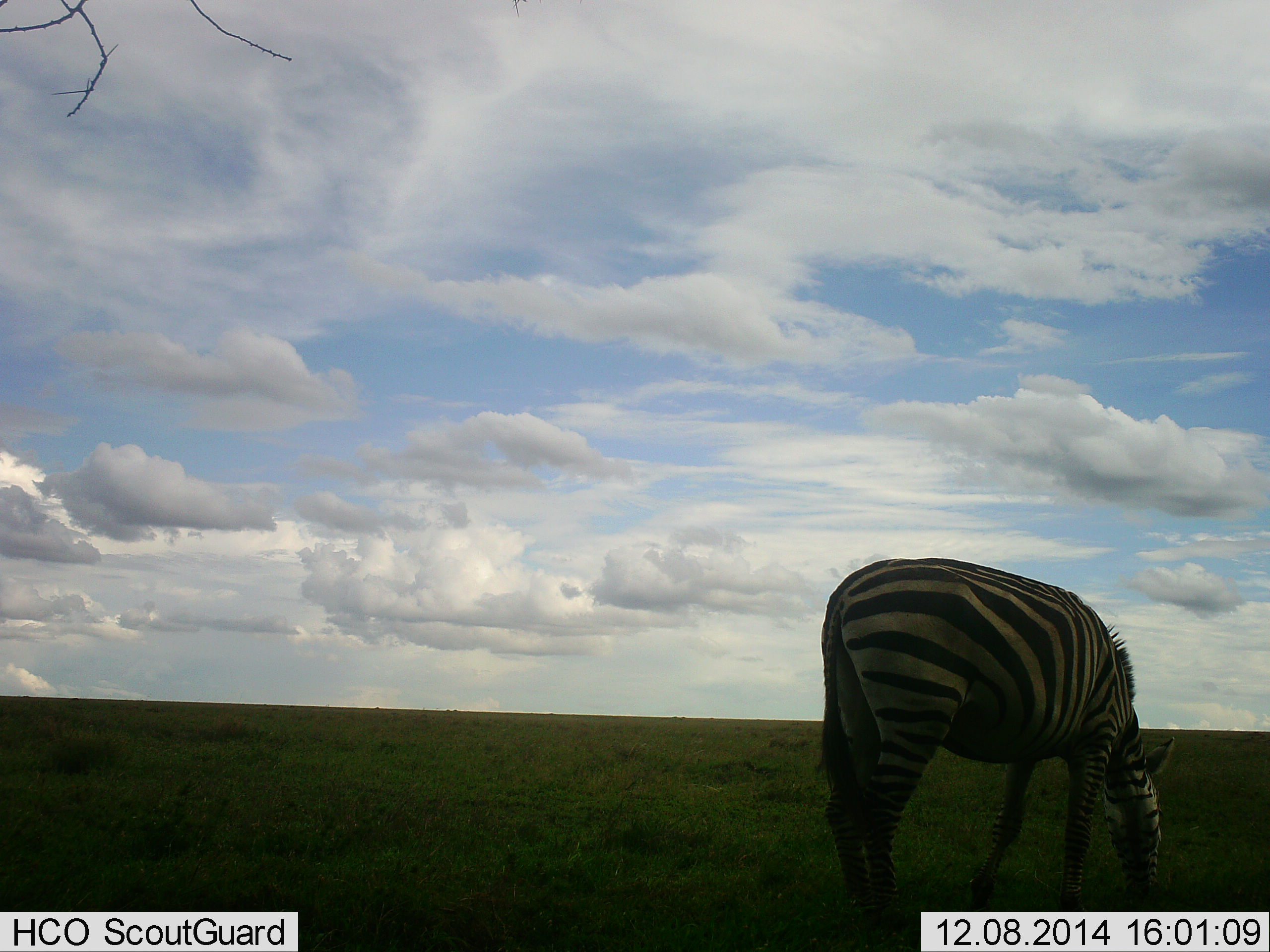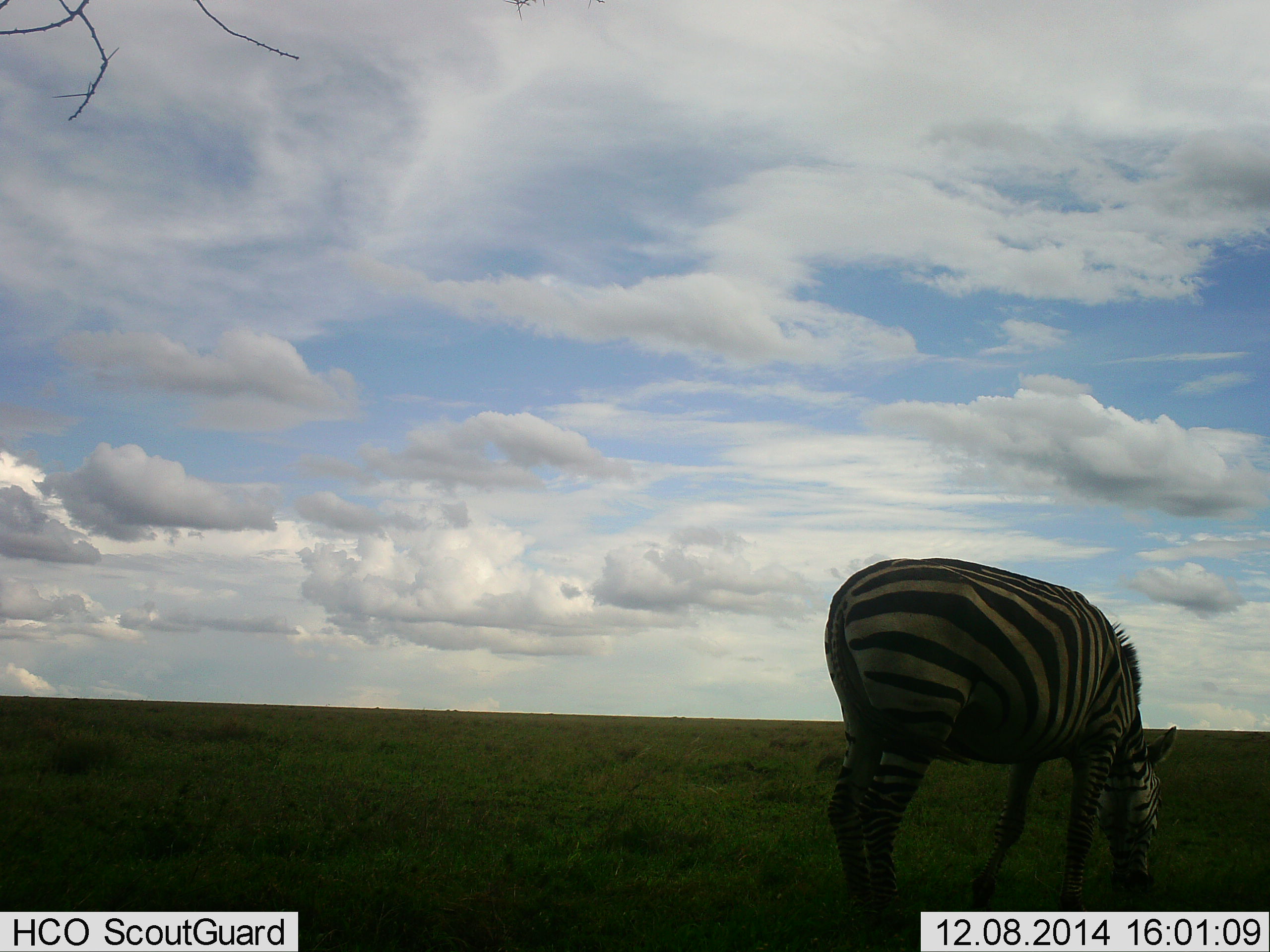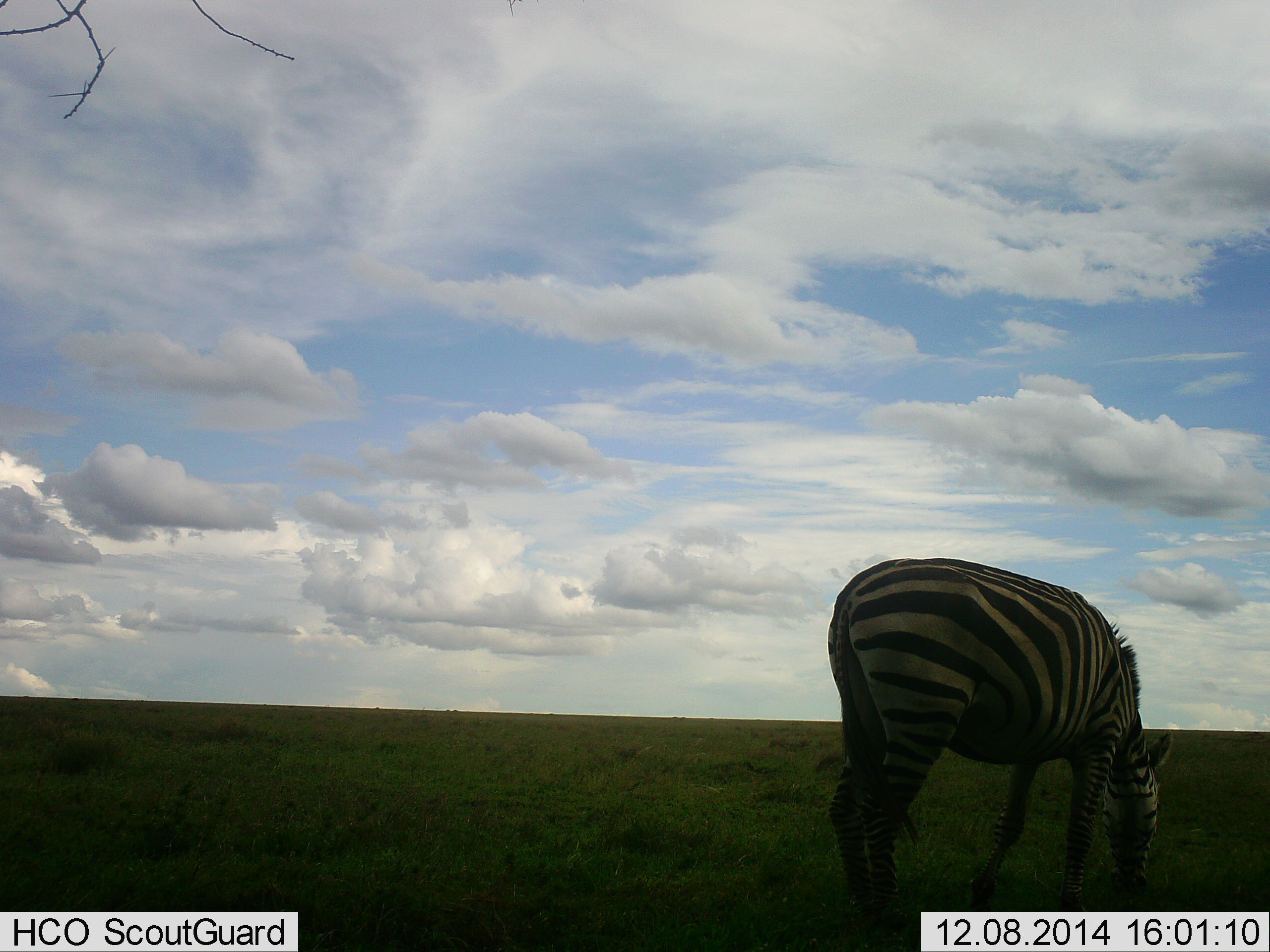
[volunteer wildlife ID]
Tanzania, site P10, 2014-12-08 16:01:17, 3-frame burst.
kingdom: Animalia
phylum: Chordata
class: Mammalia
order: Perissodactyla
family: Equidae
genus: Equus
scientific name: Equus quagga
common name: plains zebra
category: zebra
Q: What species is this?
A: Zebra (plains zebra) (Equus quagga).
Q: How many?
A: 1.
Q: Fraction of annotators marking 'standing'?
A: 20%.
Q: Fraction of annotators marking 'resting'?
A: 0%.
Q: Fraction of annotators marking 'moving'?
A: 10%.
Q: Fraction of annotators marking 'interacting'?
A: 0%.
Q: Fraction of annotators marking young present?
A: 10%.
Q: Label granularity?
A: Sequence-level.